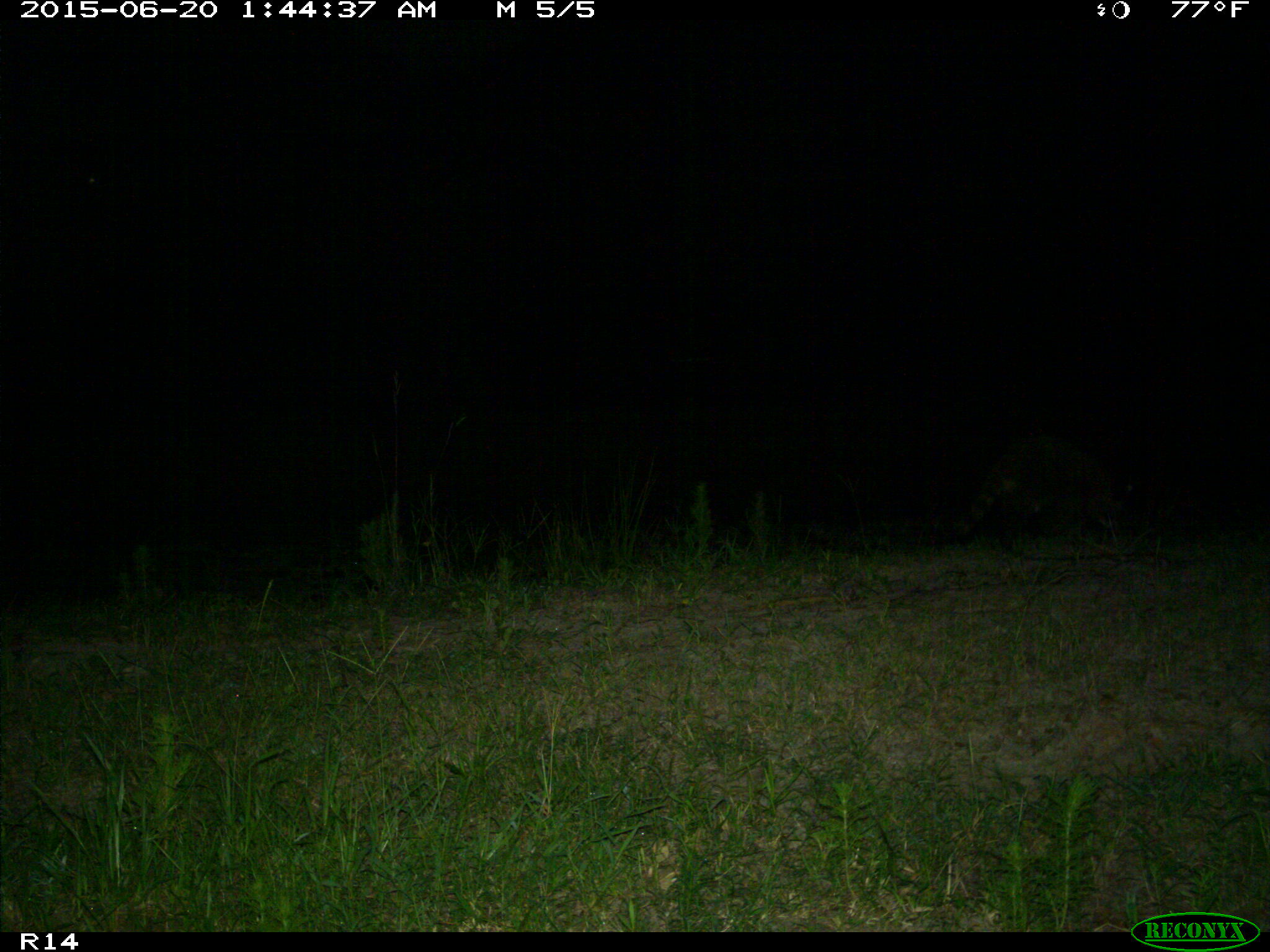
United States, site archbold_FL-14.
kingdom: Animalia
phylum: Chordata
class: Mammalia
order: Carnivora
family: Procyonidae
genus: Procyon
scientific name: Procyon lotor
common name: common raccoon